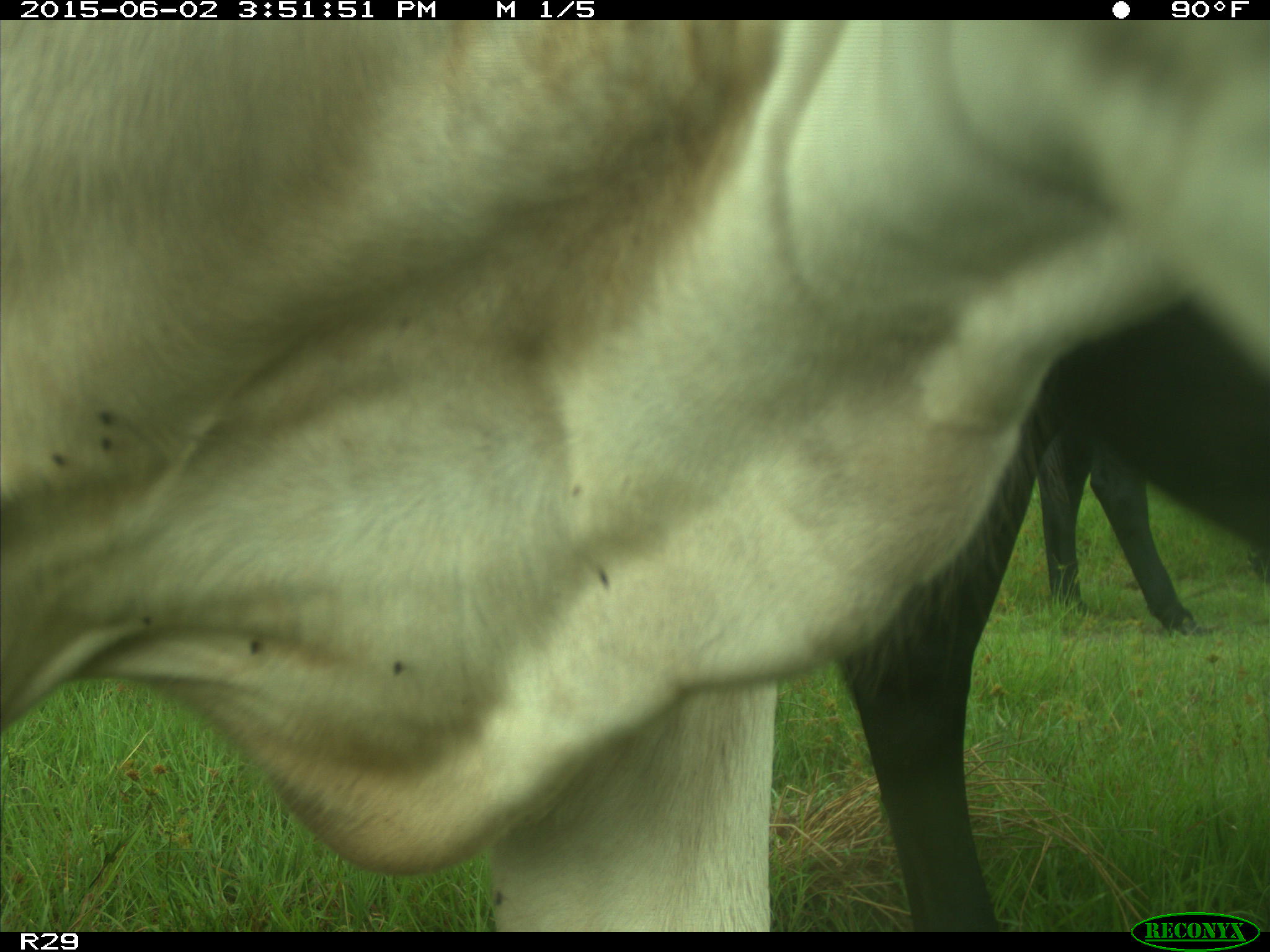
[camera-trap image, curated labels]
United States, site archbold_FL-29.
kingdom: Animalia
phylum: Chordata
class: Mammalia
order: Artiodactyla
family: Bovidae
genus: Bos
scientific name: Bos taurus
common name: domestic cow